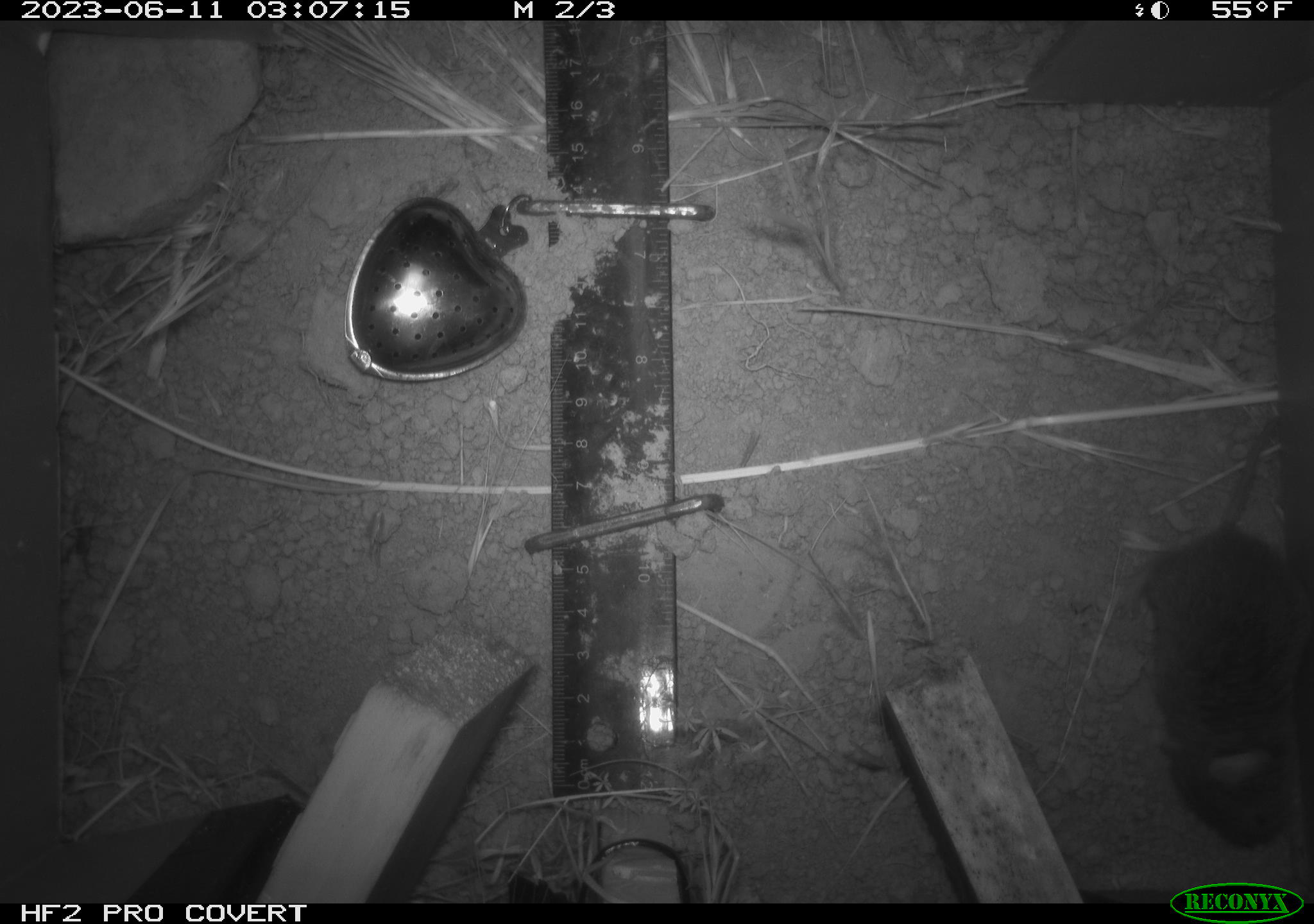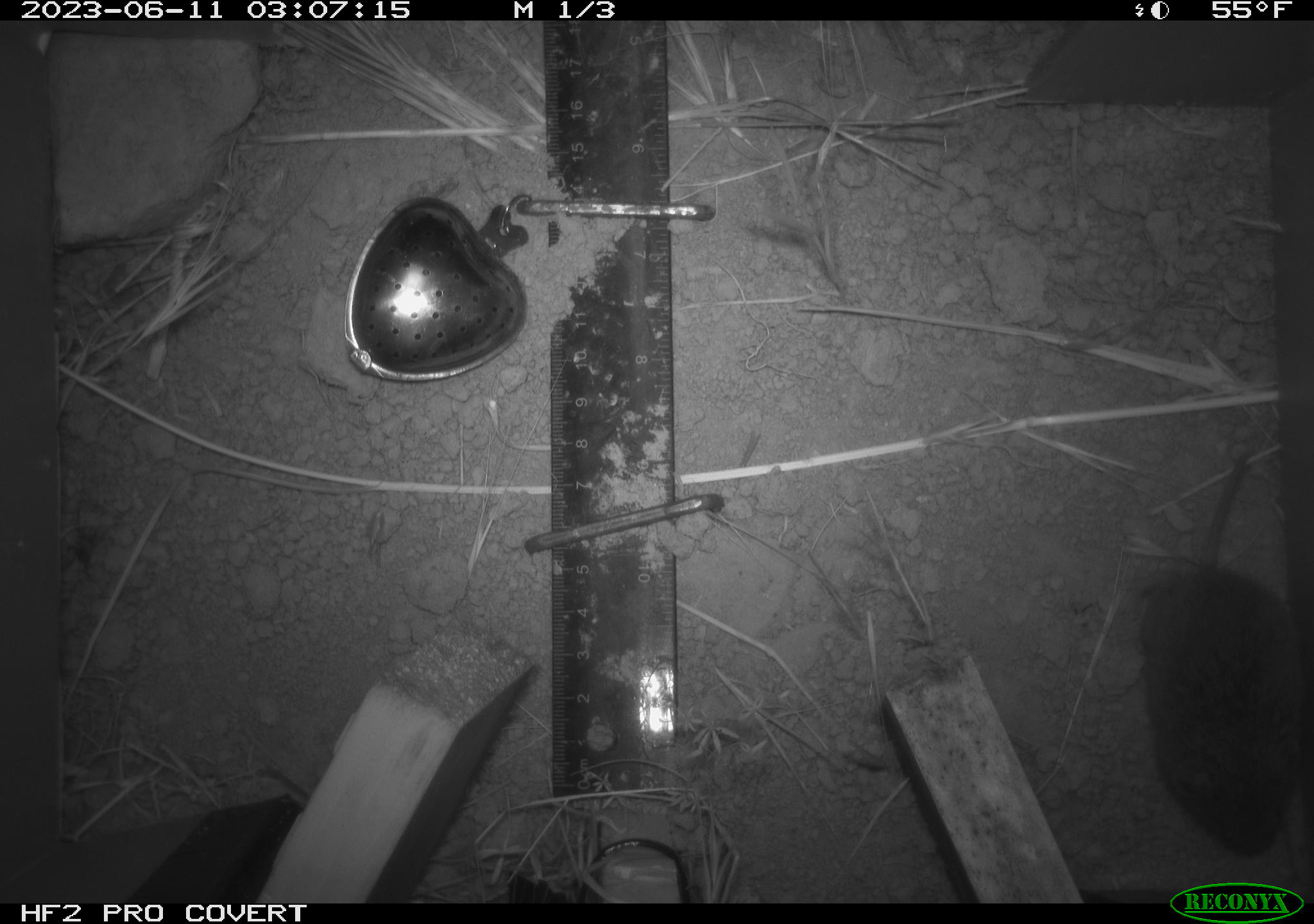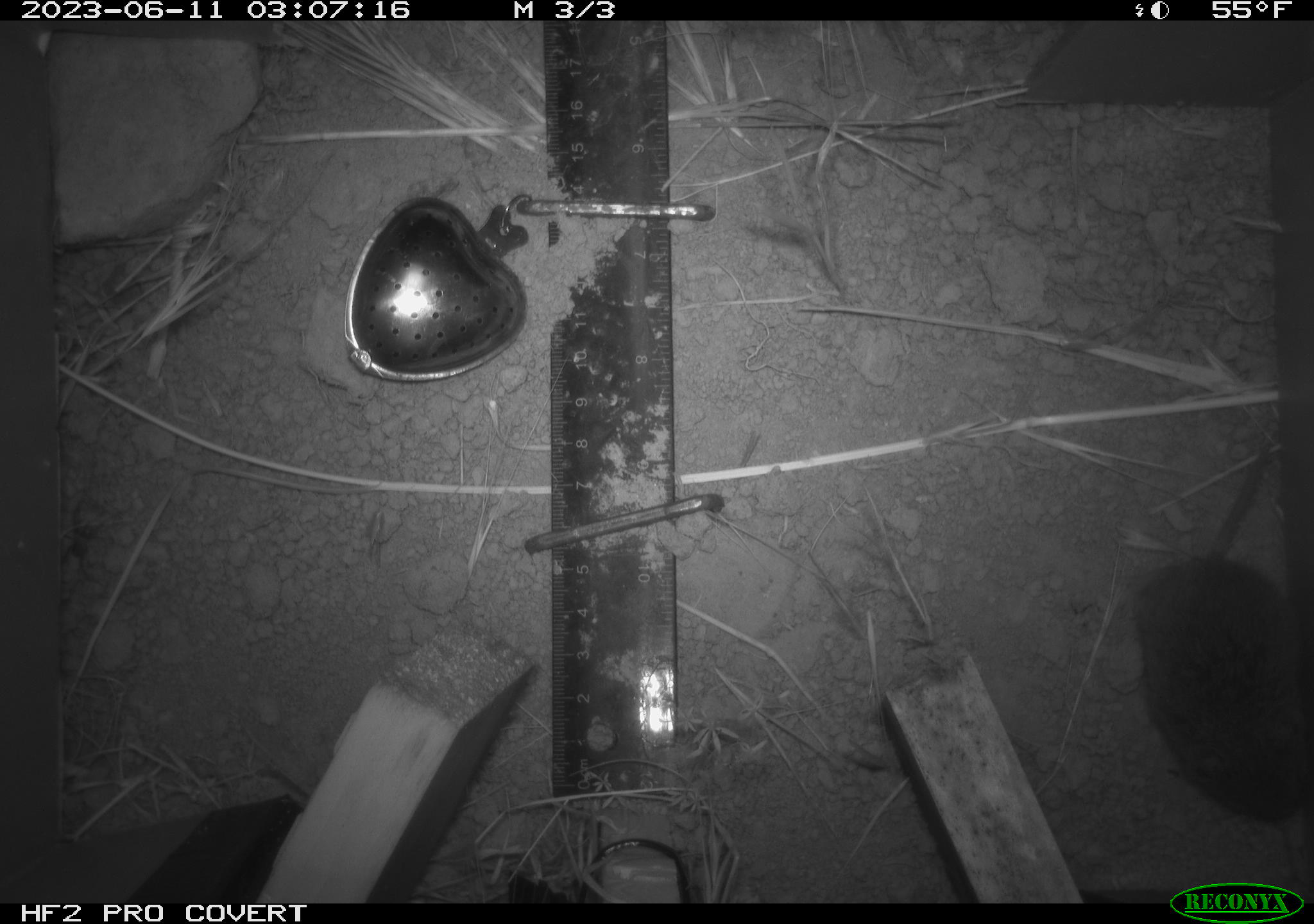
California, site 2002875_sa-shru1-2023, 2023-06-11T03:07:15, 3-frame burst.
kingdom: Animalia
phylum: Chordata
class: Mammalia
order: Rodentia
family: Cricetidae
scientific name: Arvicolinae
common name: voles, lemmings, and muskrats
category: arvicolinae subfamily